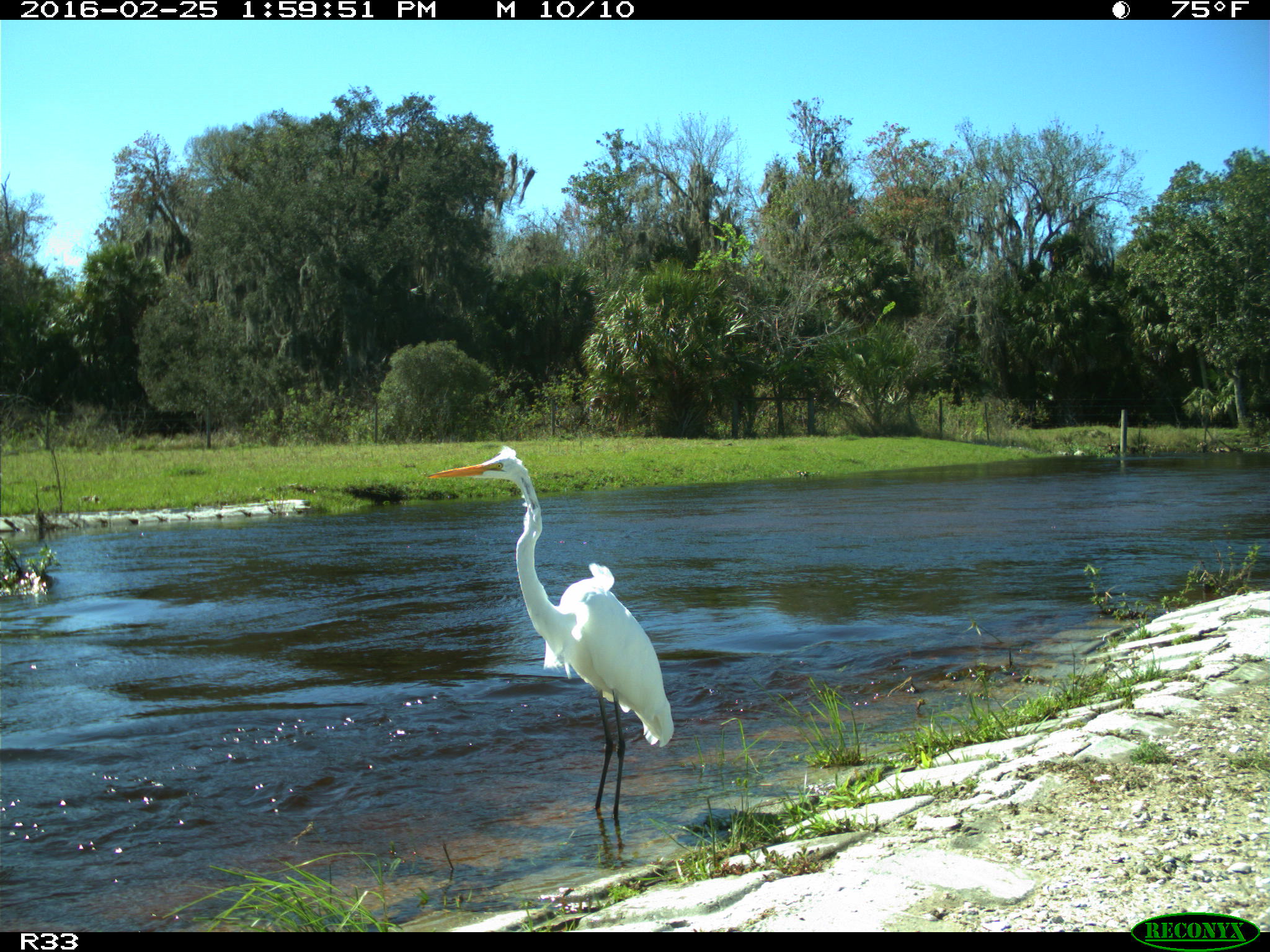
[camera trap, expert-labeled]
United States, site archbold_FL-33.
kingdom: Animalia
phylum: Chordata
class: Aves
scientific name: Aves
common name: birds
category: unidentified bird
Unidentified bird (birds) (Aves).